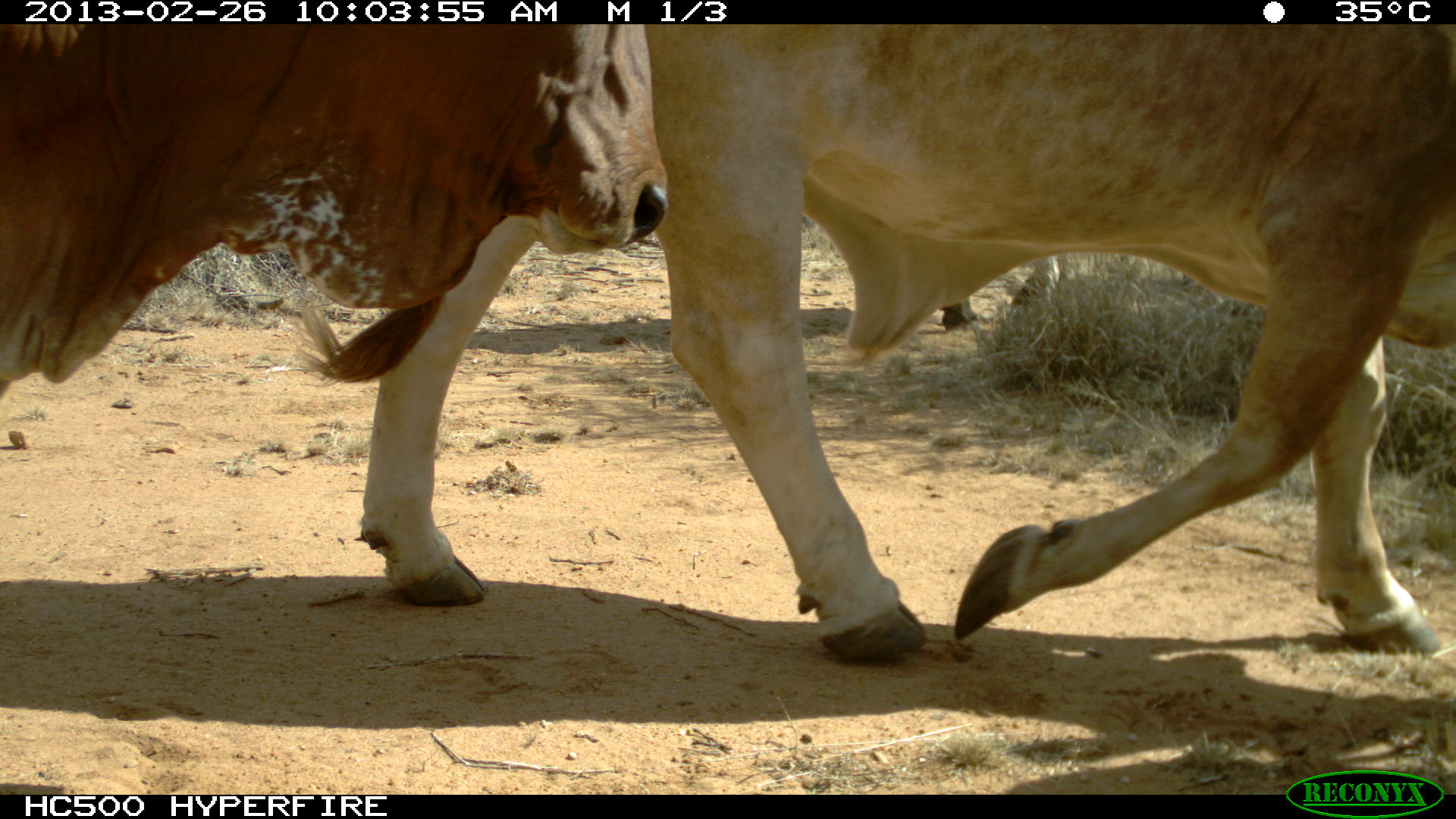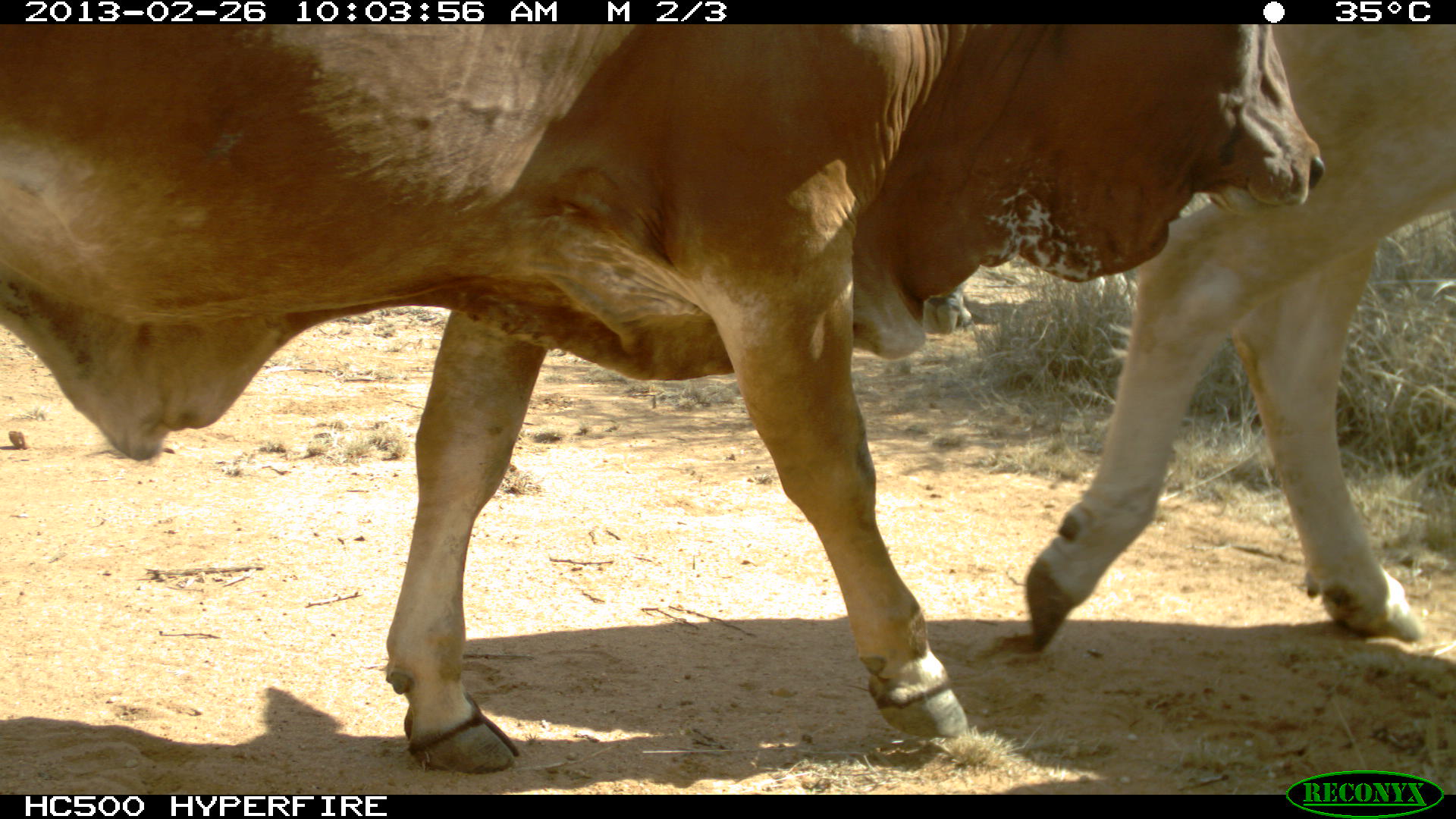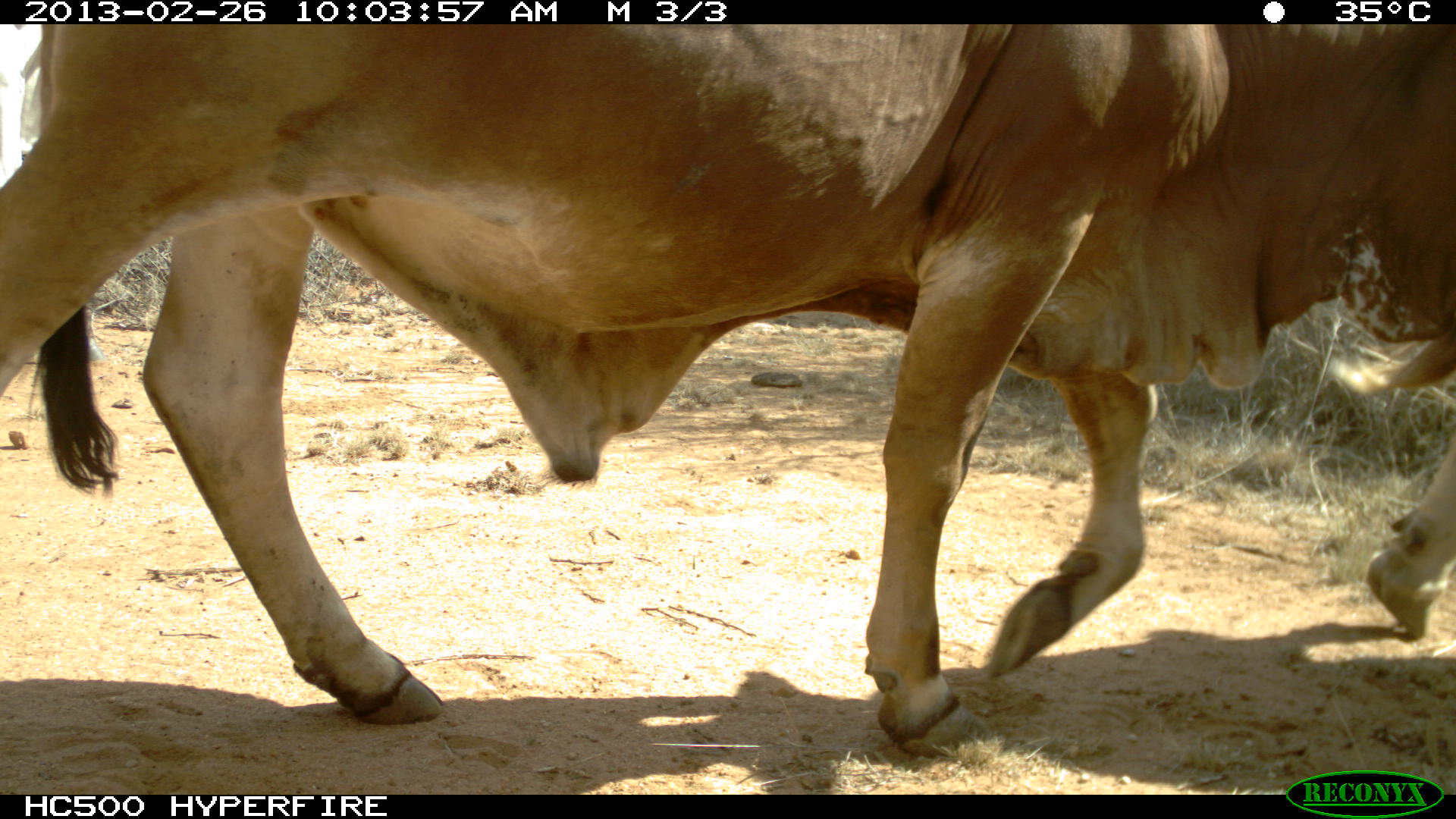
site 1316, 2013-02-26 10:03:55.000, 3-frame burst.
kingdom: Animalia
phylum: Chordata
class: Mammalia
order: Artiodactyla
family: Bovidae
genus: Bos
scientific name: Bos taurus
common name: domestic cattle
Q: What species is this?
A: Bos taurus (domestic cattle).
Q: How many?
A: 3.